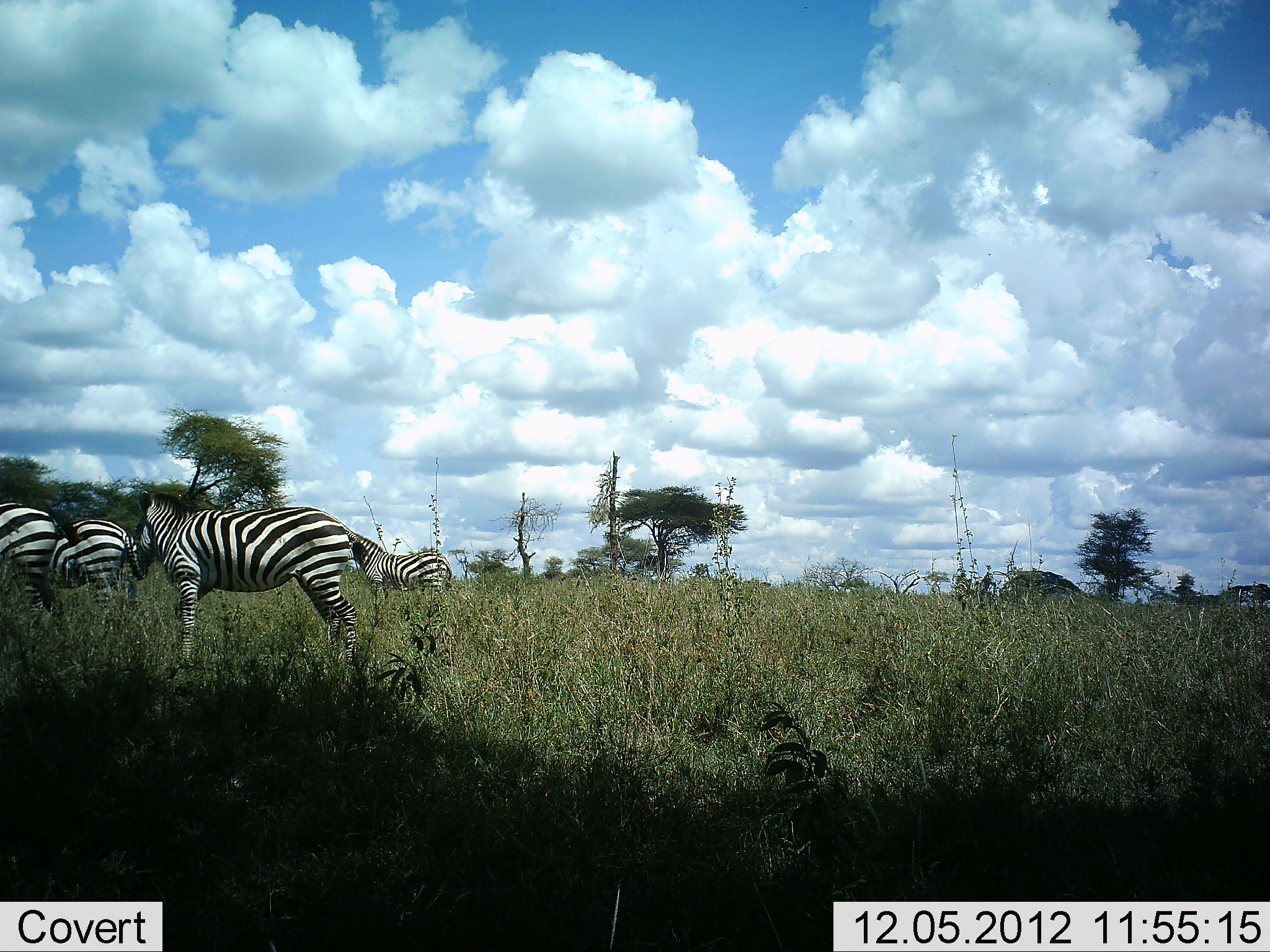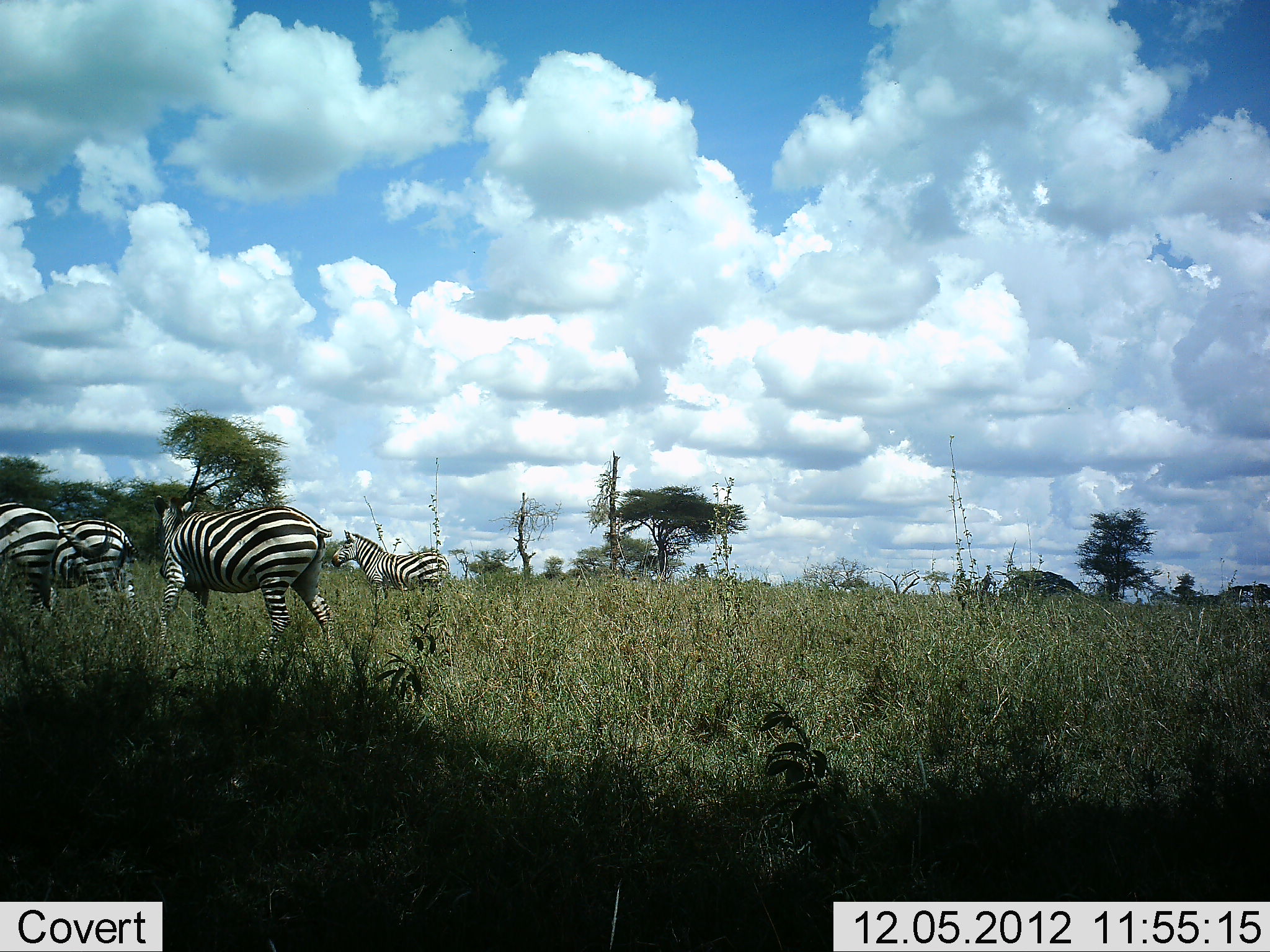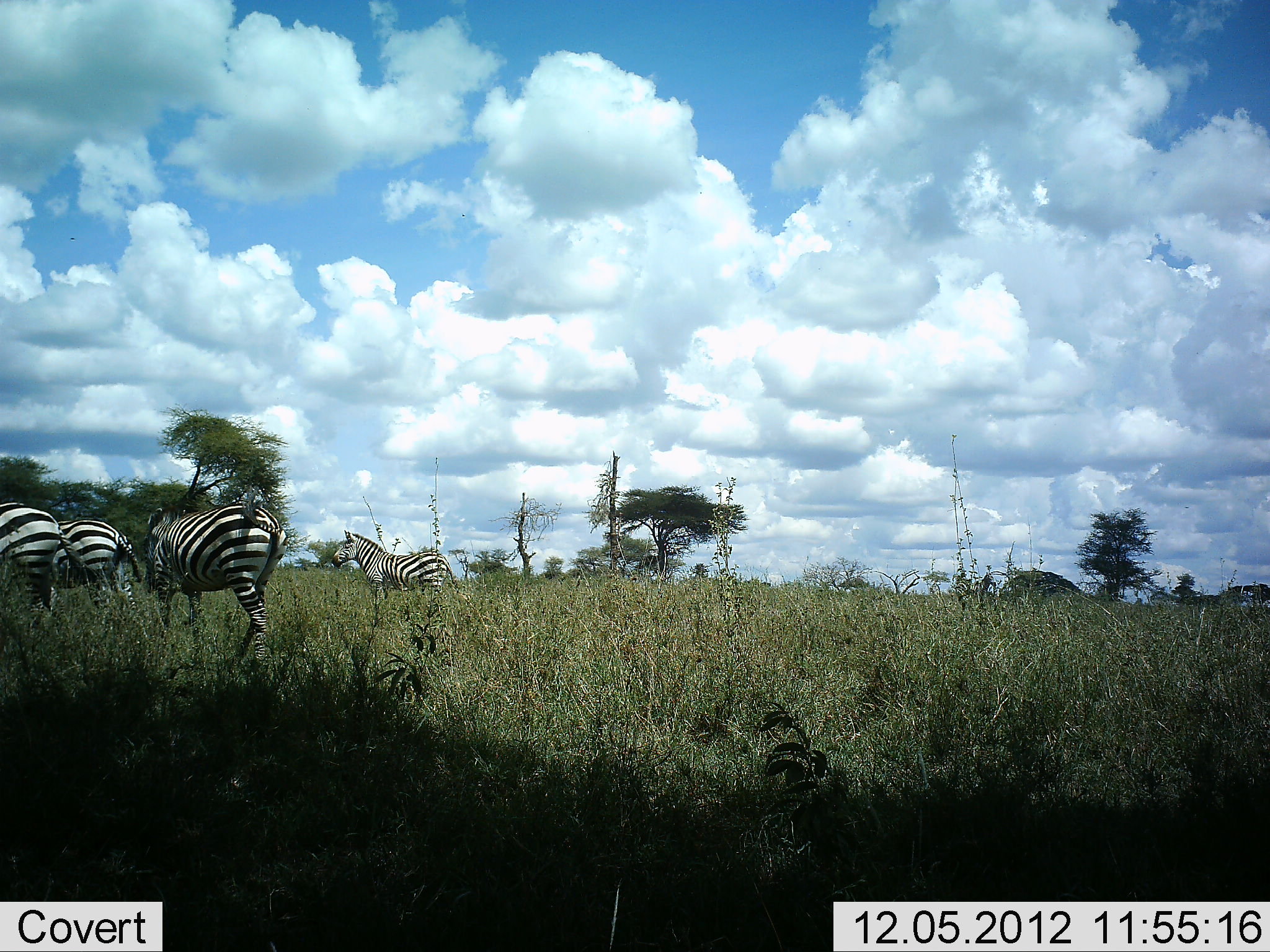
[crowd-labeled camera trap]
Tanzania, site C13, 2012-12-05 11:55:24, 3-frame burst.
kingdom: Animalia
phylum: Chordata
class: Mammalia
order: Perissodactyla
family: Equidae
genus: Equus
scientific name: Equus quagga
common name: plains zebra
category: zebra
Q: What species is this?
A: Zebra (plains zebra) (Equus quagga).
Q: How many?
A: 4.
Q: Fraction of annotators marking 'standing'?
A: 70%.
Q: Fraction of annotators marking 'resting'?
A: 0%.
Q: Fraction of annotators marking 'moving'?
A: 80%.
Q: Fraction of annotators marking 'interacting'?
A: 0%.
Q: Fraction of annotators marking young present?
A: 0%.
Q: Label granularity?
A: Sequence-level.